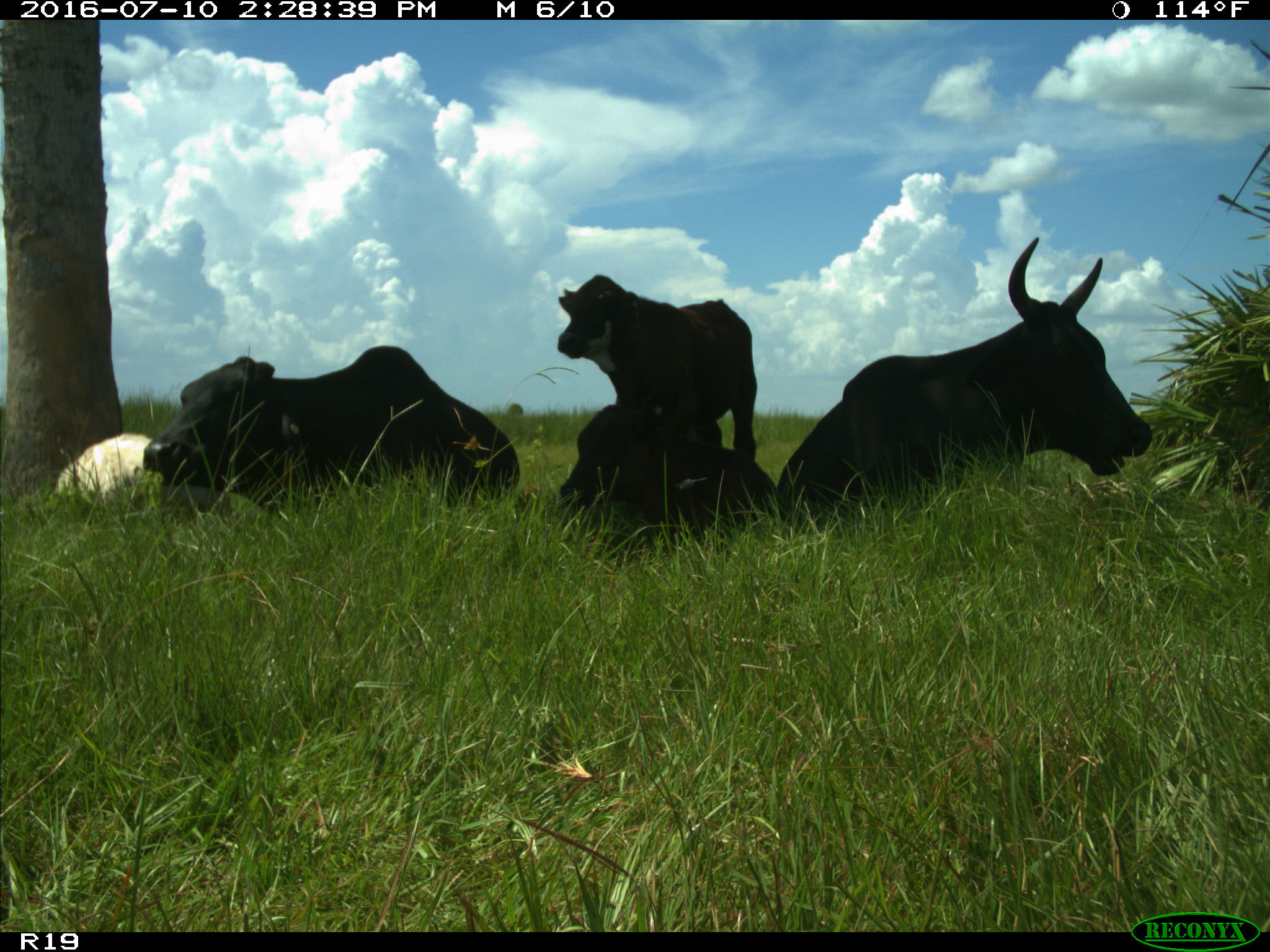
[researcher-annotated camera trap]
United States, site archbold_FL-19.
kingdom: Animalia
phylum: Chordata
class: Mammalia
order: Artiodactyla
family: Bovidae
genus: Bos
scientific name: Bos taurus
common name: domestic cow